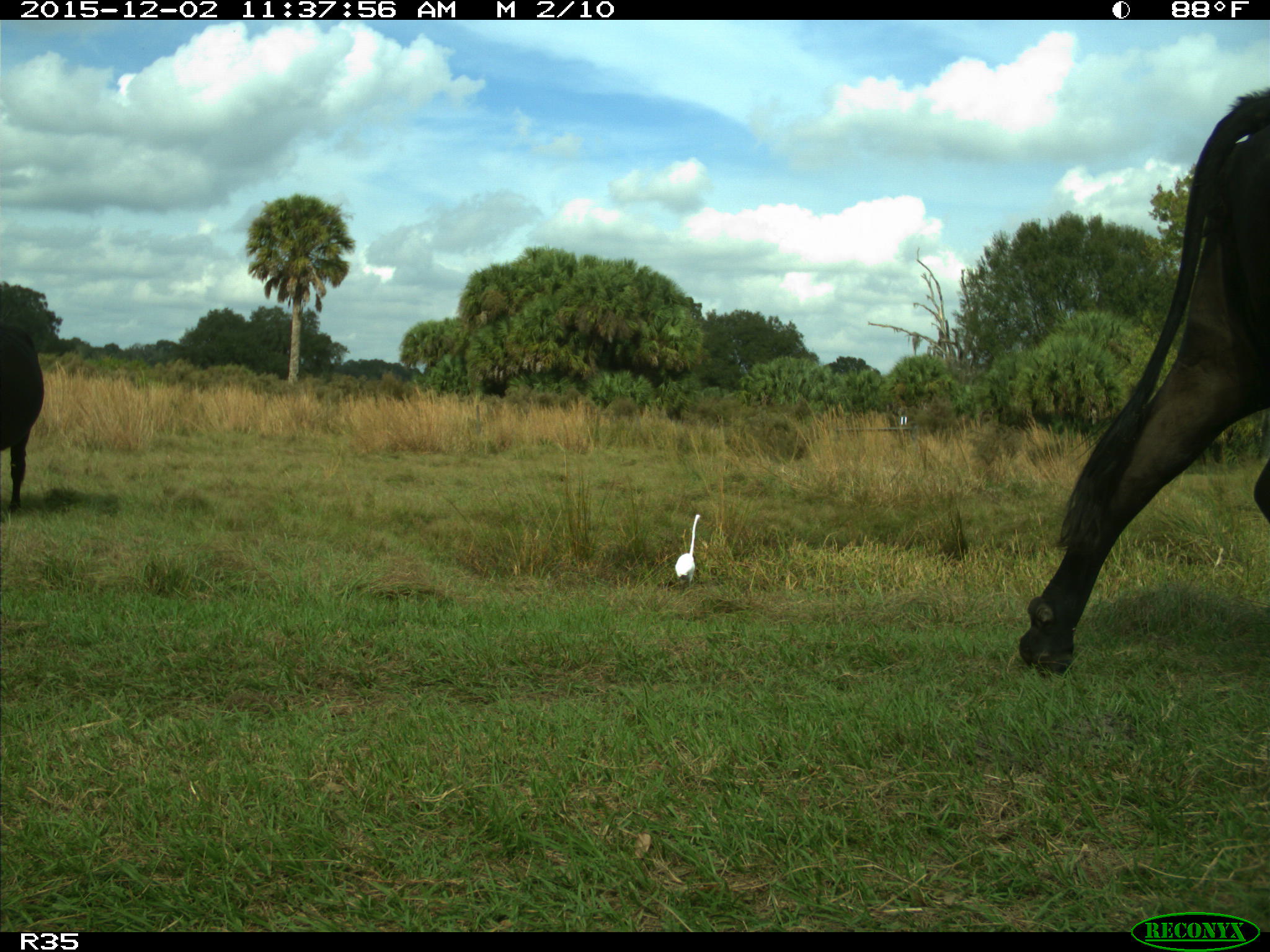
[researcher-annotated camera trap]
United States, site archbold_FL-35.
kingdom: Animalia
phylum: Chordata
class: Mammalia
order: Artiodactyla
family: Bovidae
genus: Bos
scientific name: Bos taurus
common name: domestic cow